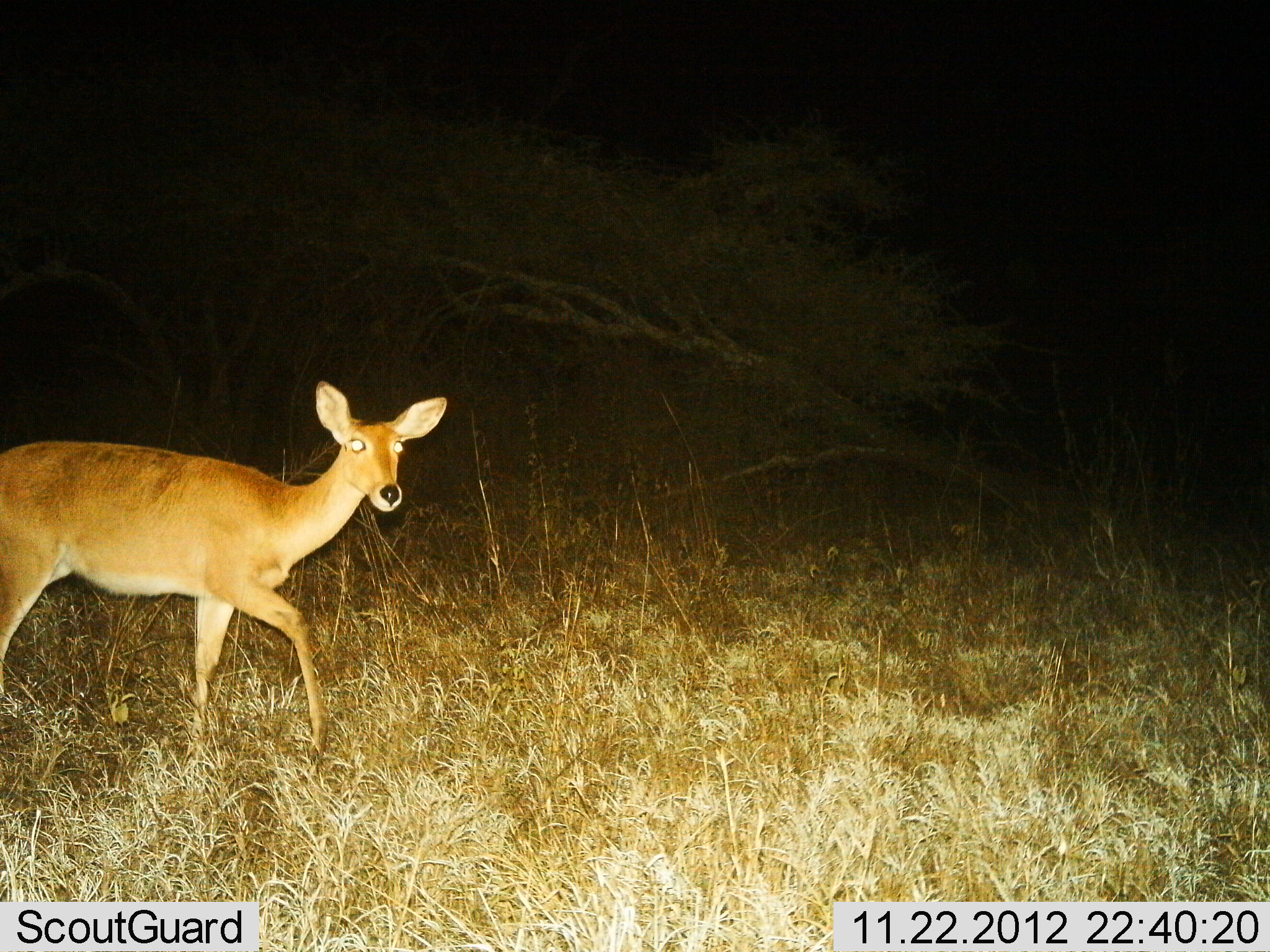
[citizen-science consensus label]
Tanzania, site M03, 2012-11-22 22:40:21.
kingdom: Animalia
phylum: Chordata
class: Mammalia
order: Artiodactyla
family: Bovidae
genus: Redunca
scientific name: Redunca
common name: reedbuck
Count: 1.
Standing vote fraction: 40%.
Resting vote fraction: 0%.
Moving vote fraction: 60%.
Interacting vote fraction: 0%.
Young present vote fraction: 0%.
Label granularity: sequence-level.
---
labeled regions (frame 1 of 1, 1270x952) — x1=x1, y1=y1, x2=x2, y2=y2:
animal: x1=0, y1=379, x2=449, y2=760